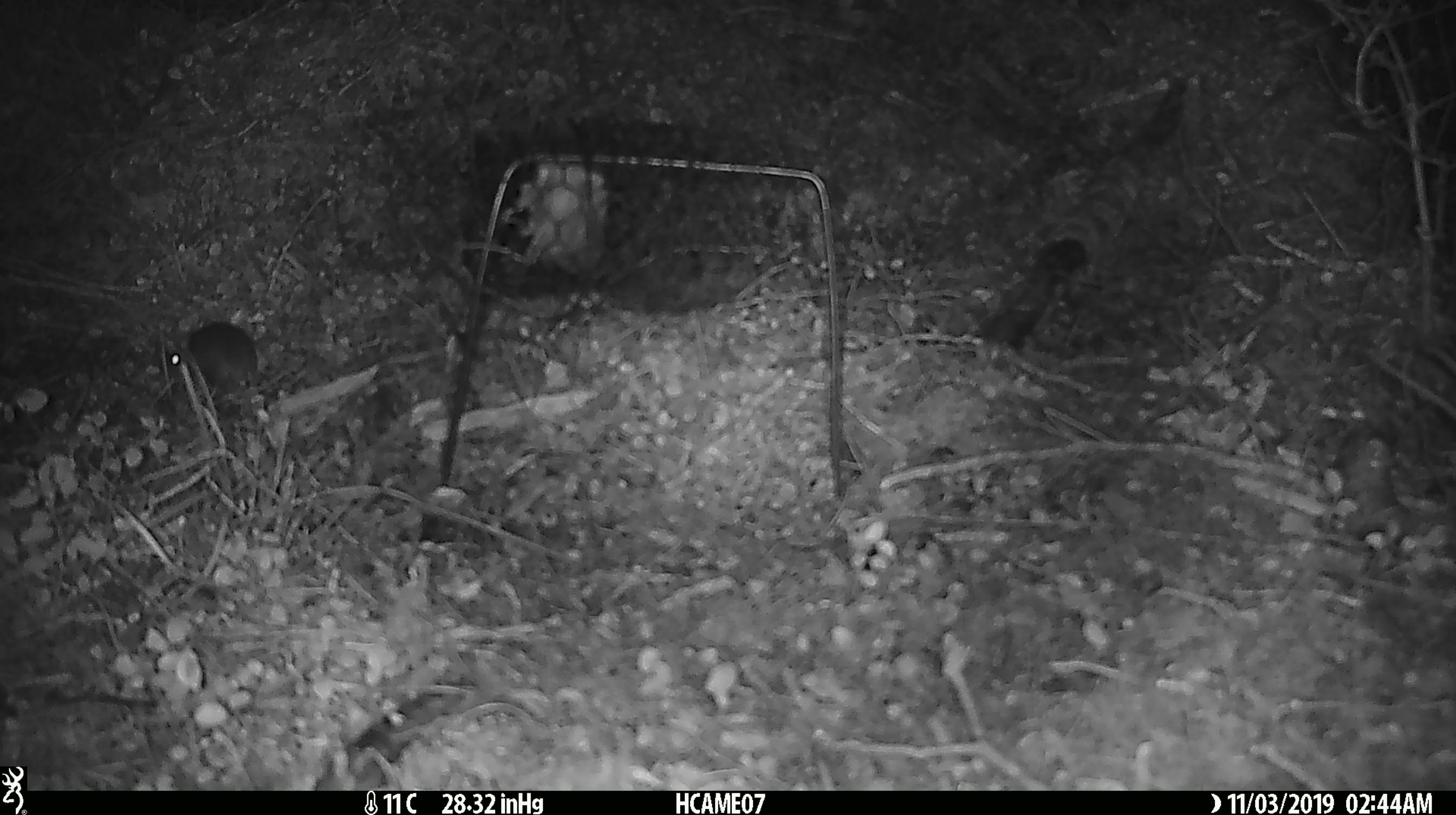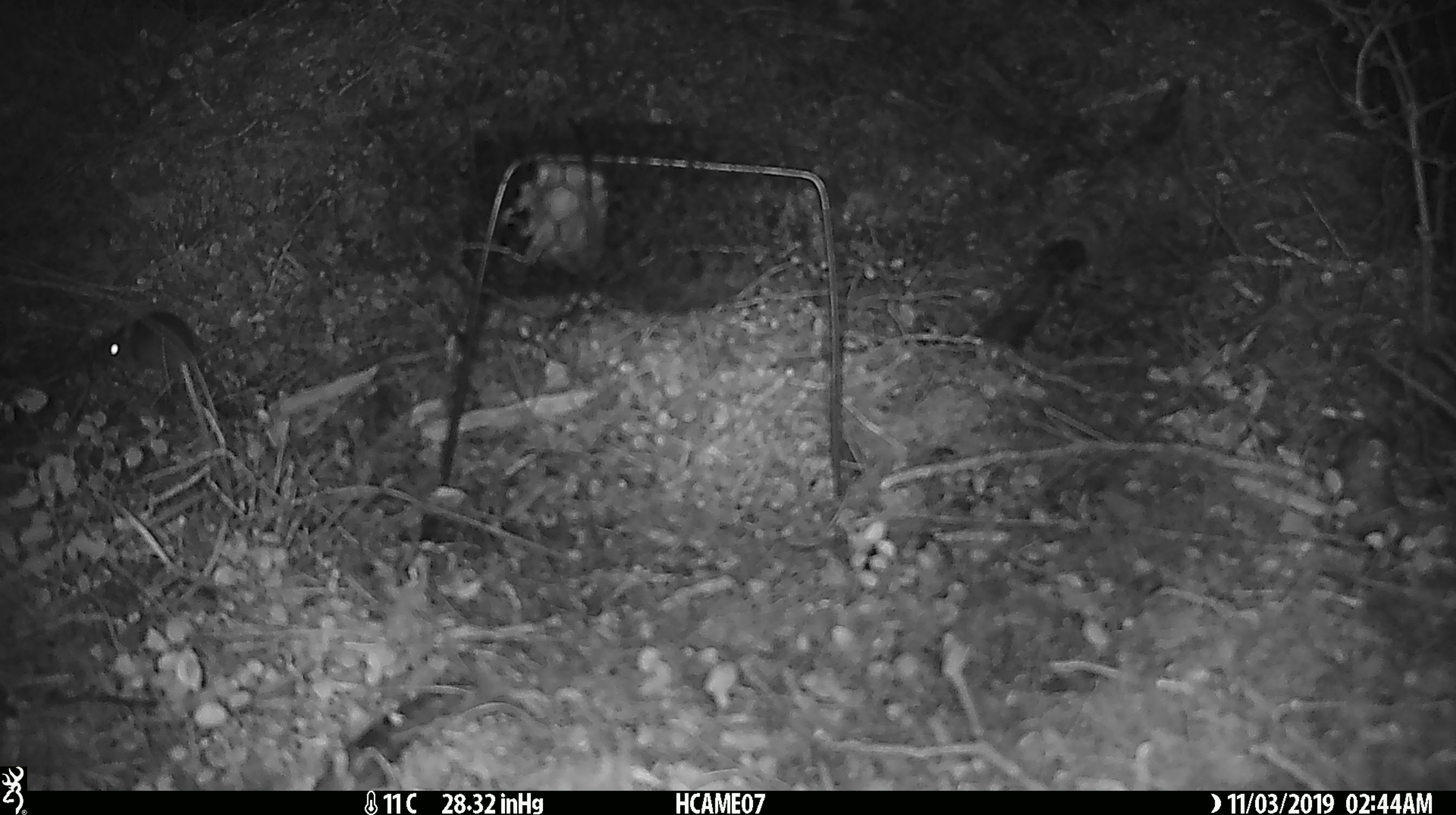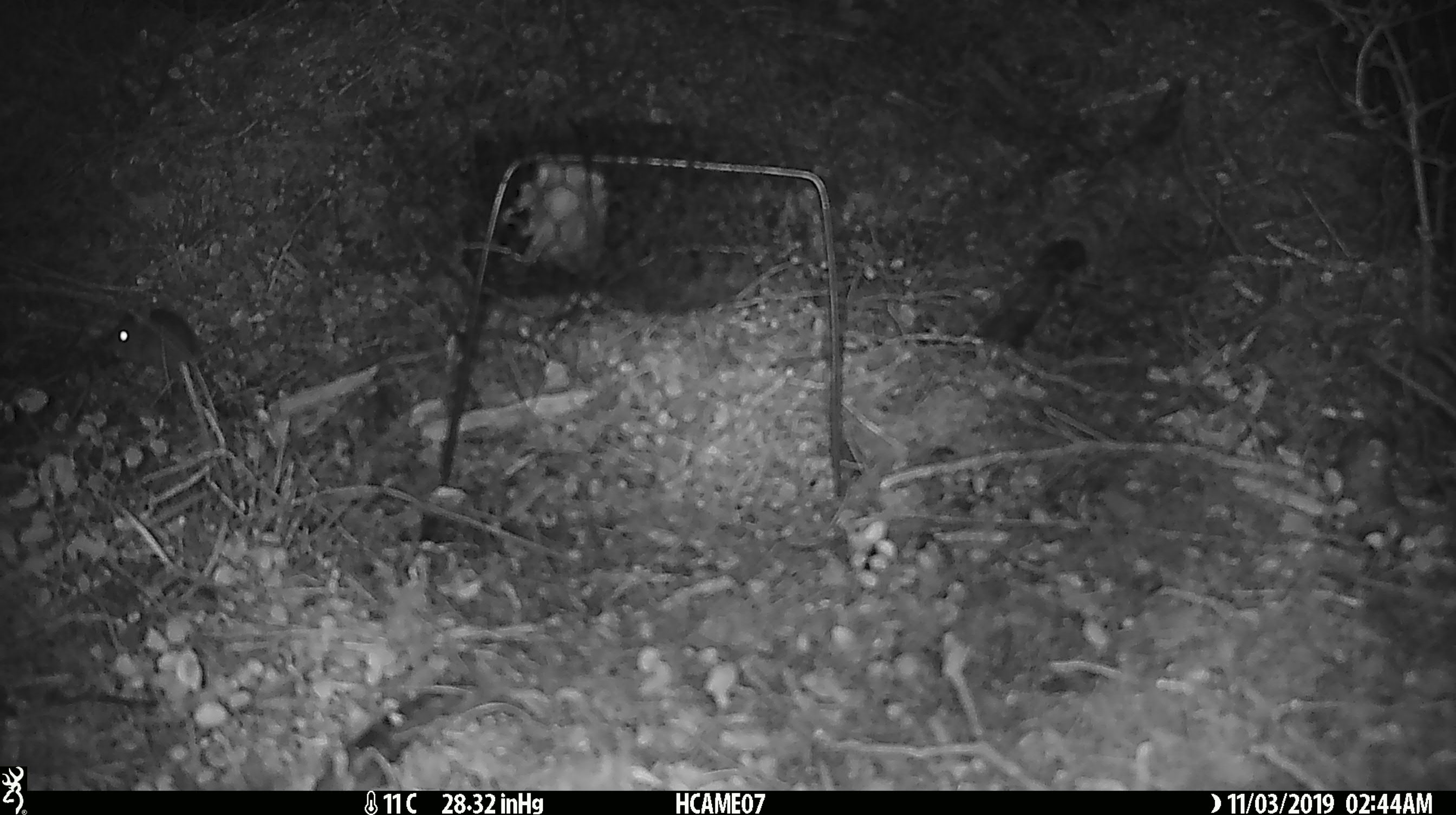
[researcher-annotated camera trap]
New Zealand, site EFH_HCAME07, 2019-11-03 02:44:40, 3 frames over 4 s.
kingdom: Animalia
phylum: Chordata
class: Mammalia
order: Rodentia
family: Muridae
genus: Mus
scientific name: Mus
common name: mouse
Mouse (Mus).